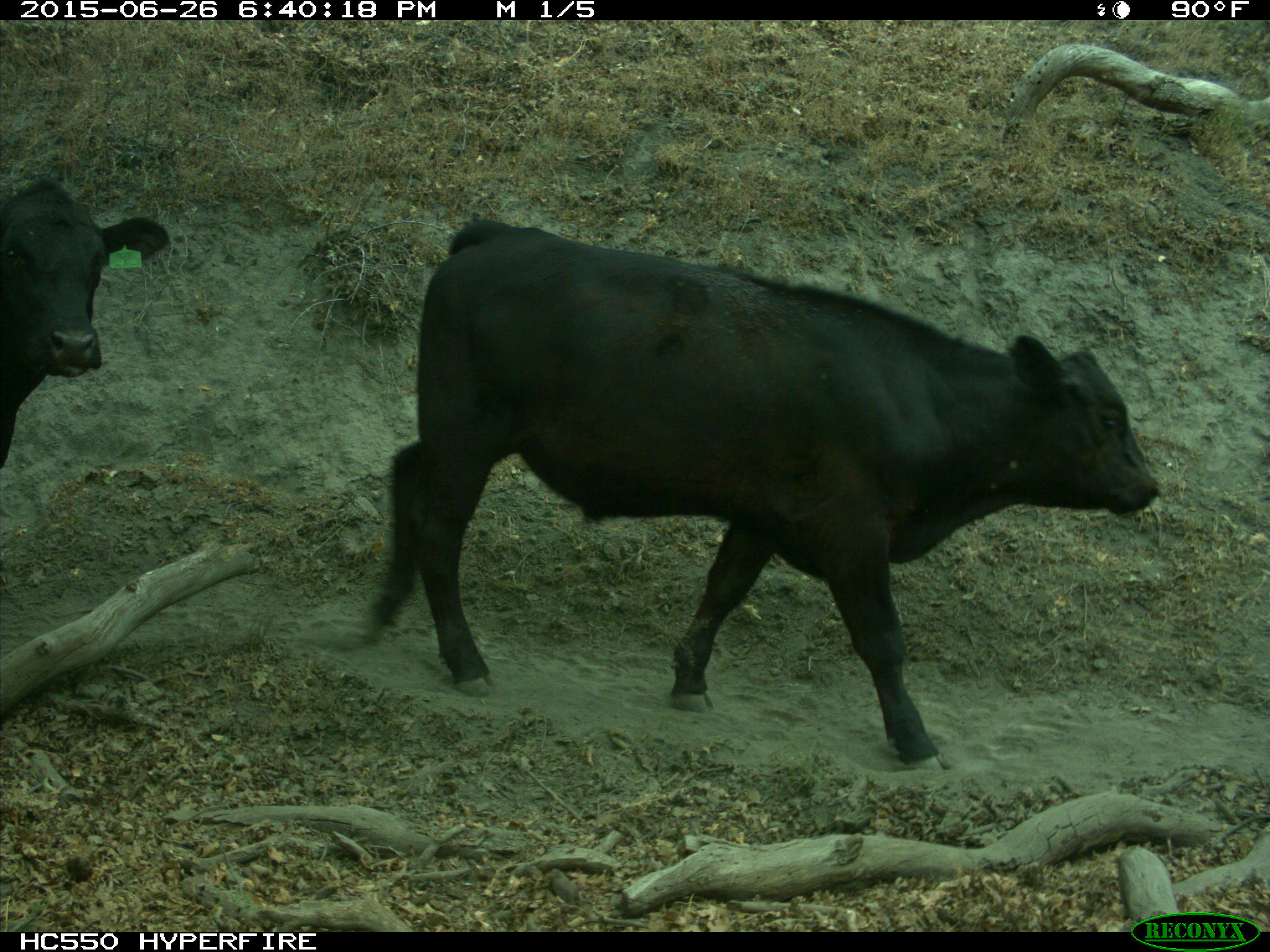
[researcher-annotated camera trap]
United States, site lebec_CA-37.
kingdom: Animalia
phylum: Chordata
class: Mammalia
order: Artiodactyla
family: Bovidae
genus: Bos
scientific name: Bos taurus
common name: domestic cow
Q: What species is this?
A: Bos taurus (domestic cow).